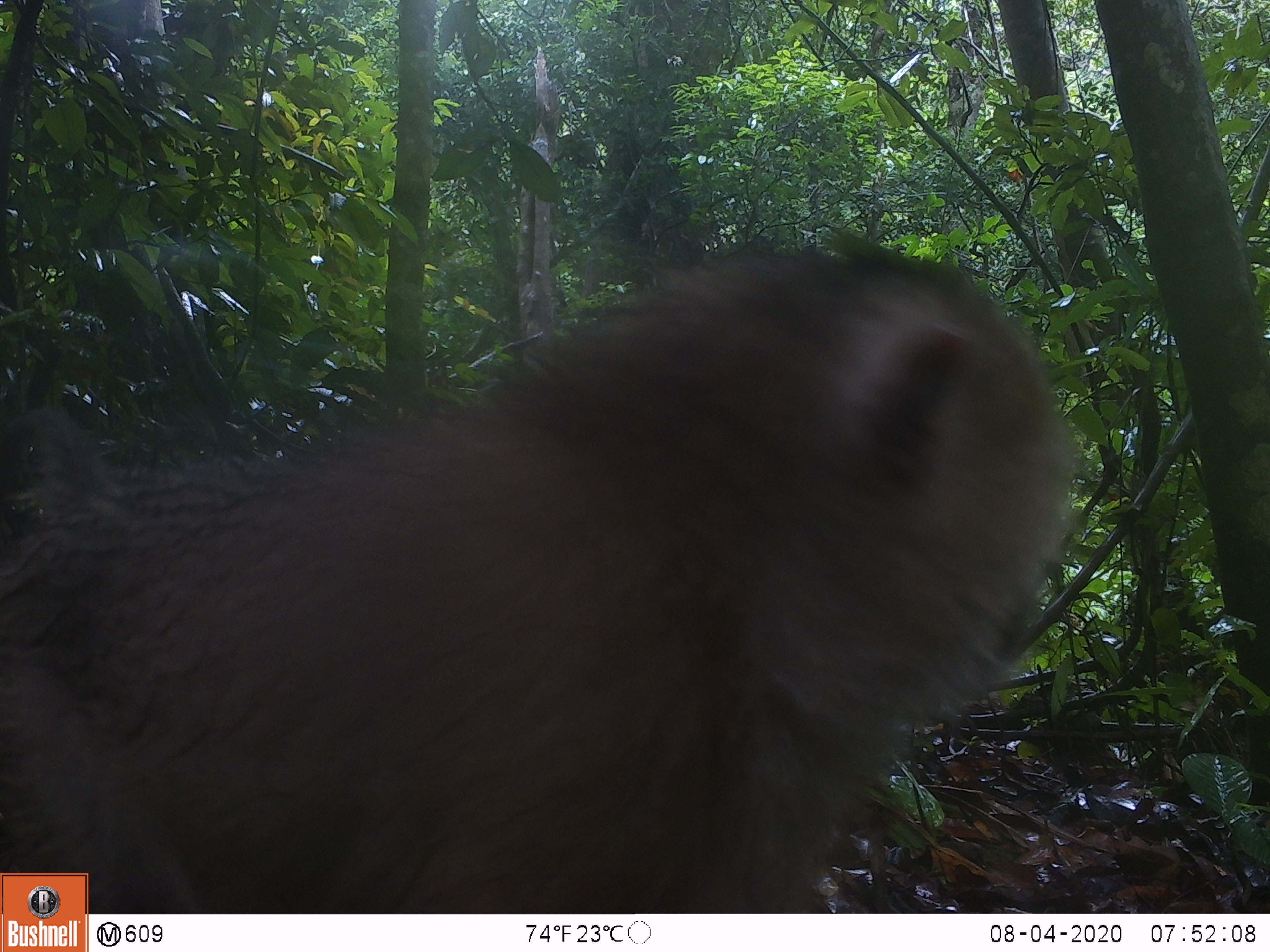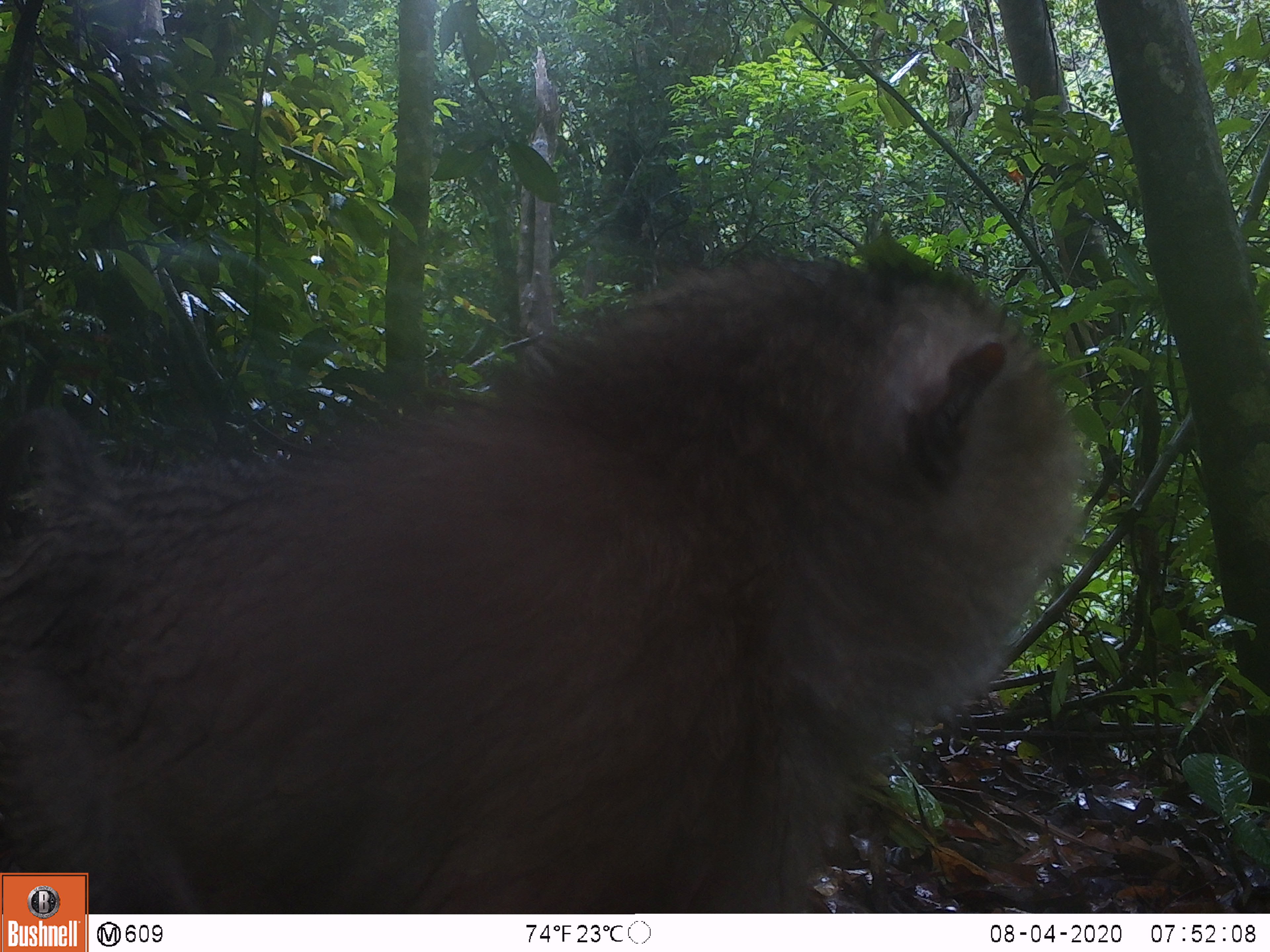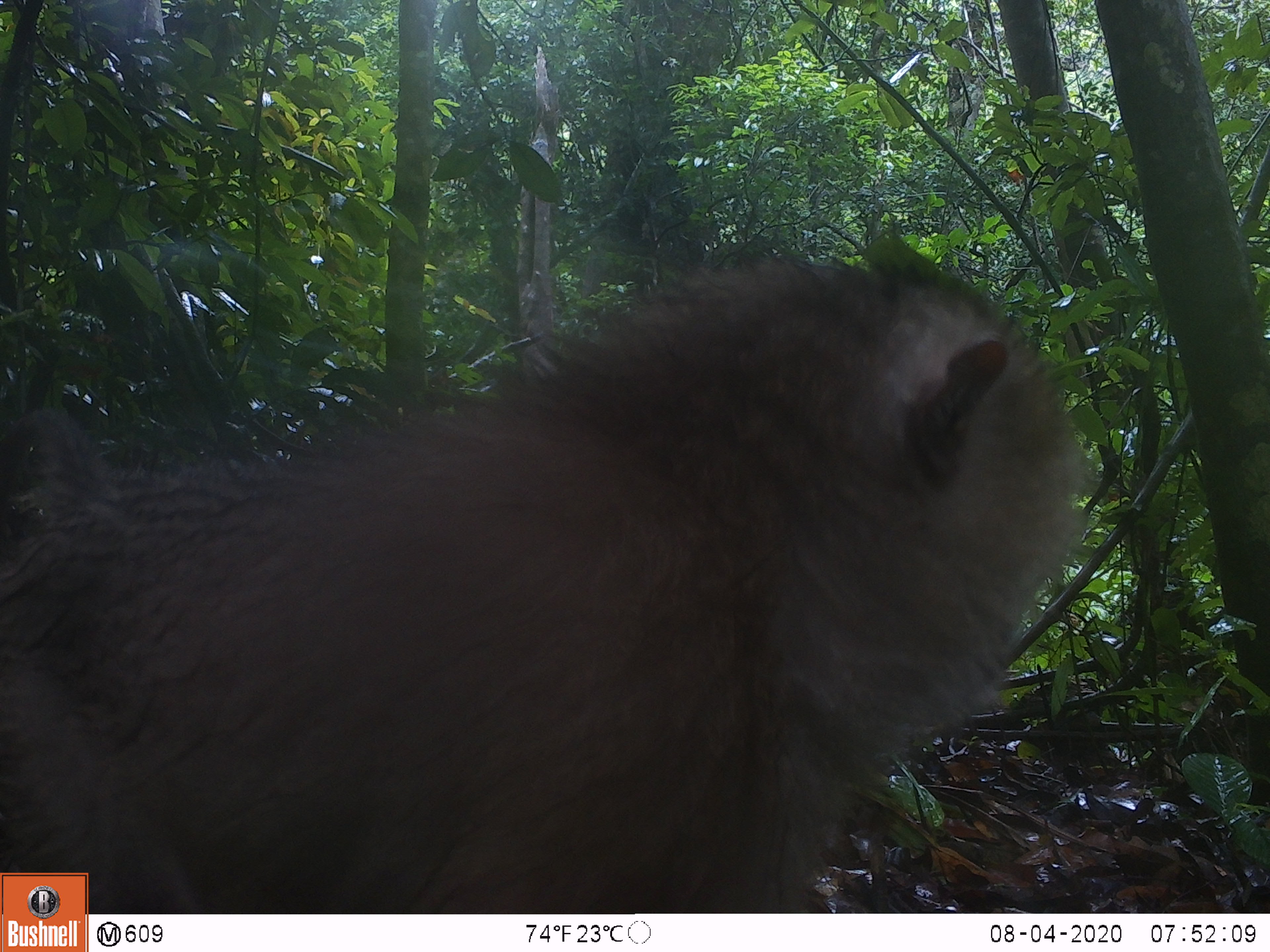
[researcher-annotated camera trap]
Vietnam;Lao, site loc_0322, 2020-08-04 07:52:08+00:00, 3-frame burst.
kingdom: Animalia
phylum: Chordata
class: Mammalia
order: Primates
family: Cercopithecidae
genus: Macaca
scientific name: Macaca nemestrina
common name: pig-tailed macaque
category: pig tailed macaque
Pig tailed macaque (pig-tailed macaque) (Macaca nemestrina). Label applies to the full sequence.